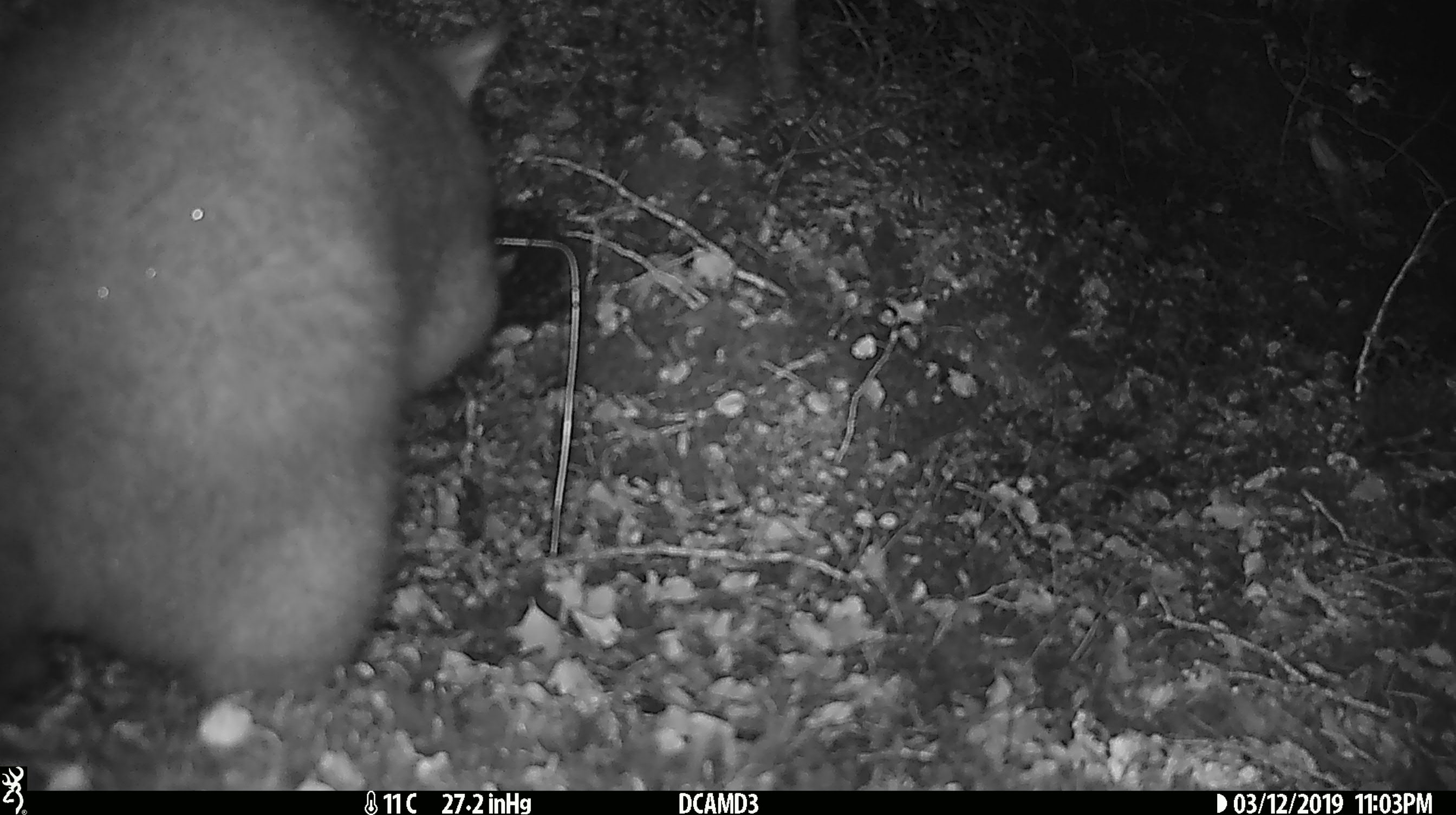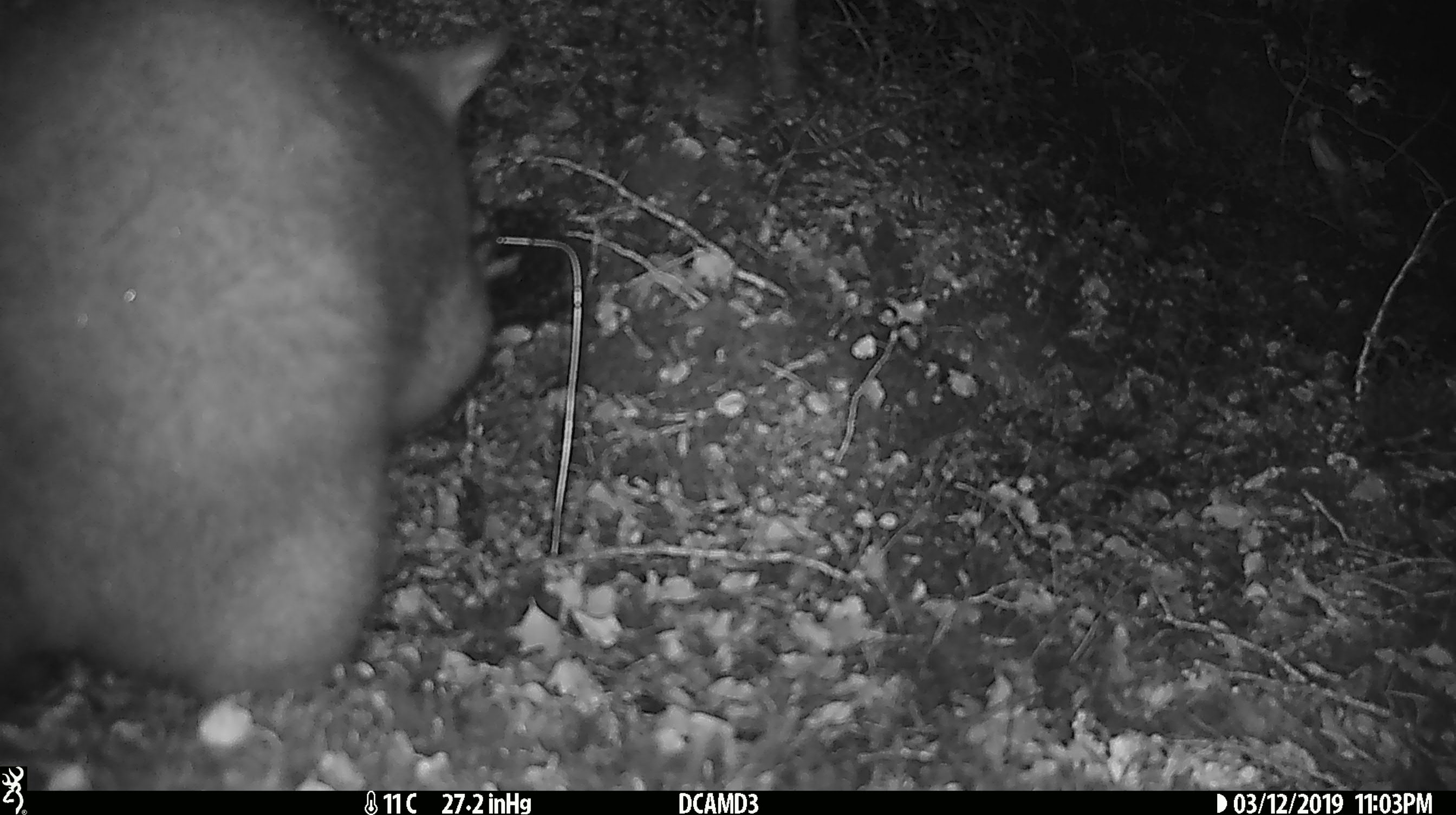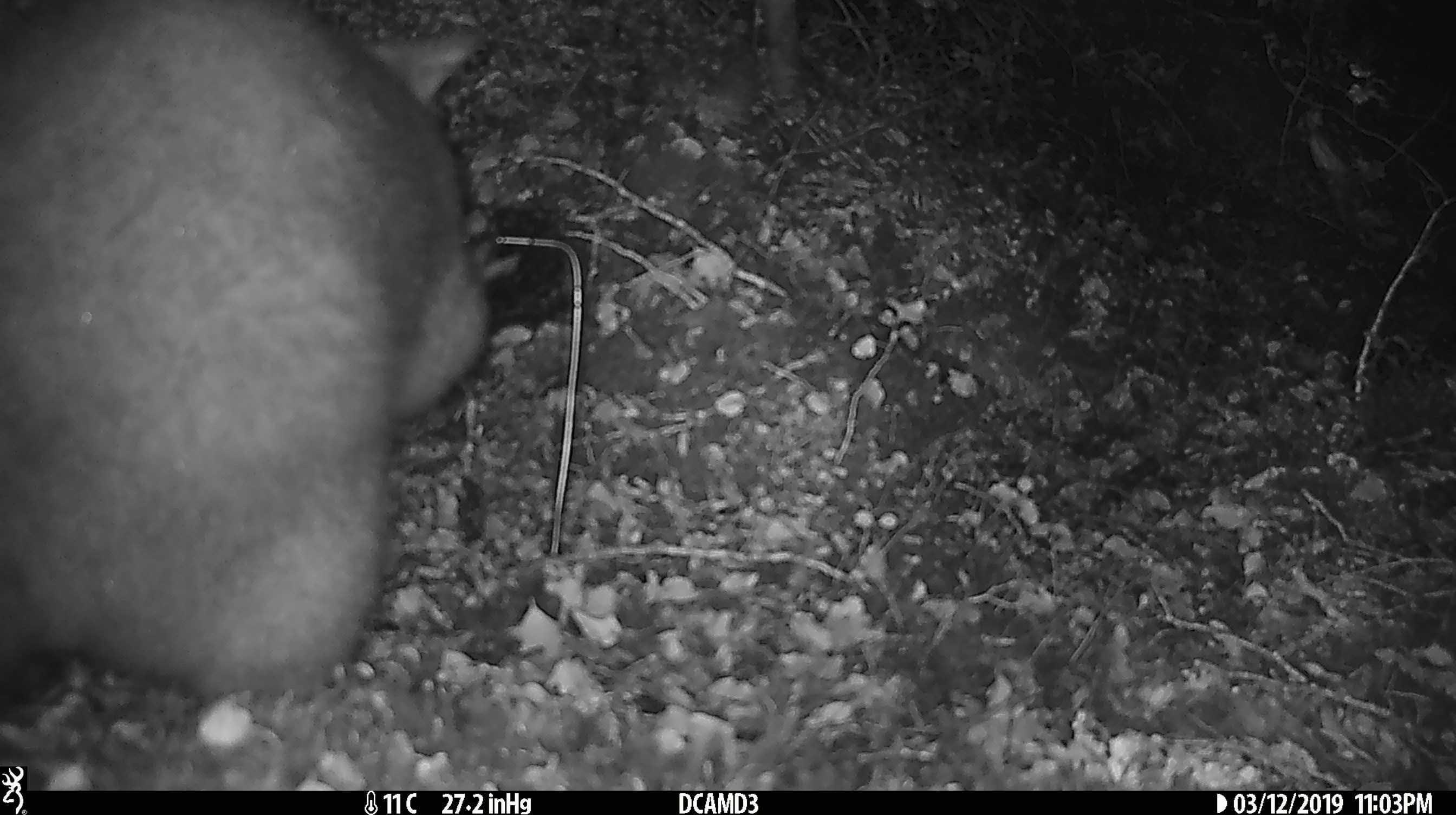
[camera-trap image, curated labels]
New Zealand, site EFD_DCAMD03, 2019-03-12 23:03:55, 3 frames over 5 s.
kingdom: Animalia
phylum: Chordata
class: Mammalia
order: Diprotodontia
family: Phalangeridae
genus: Trichosurus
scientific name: Trichosurus vulpecula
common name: common brushtail possum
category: possum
Possum (common brushtail possum) (Trichosurus vulpecula).